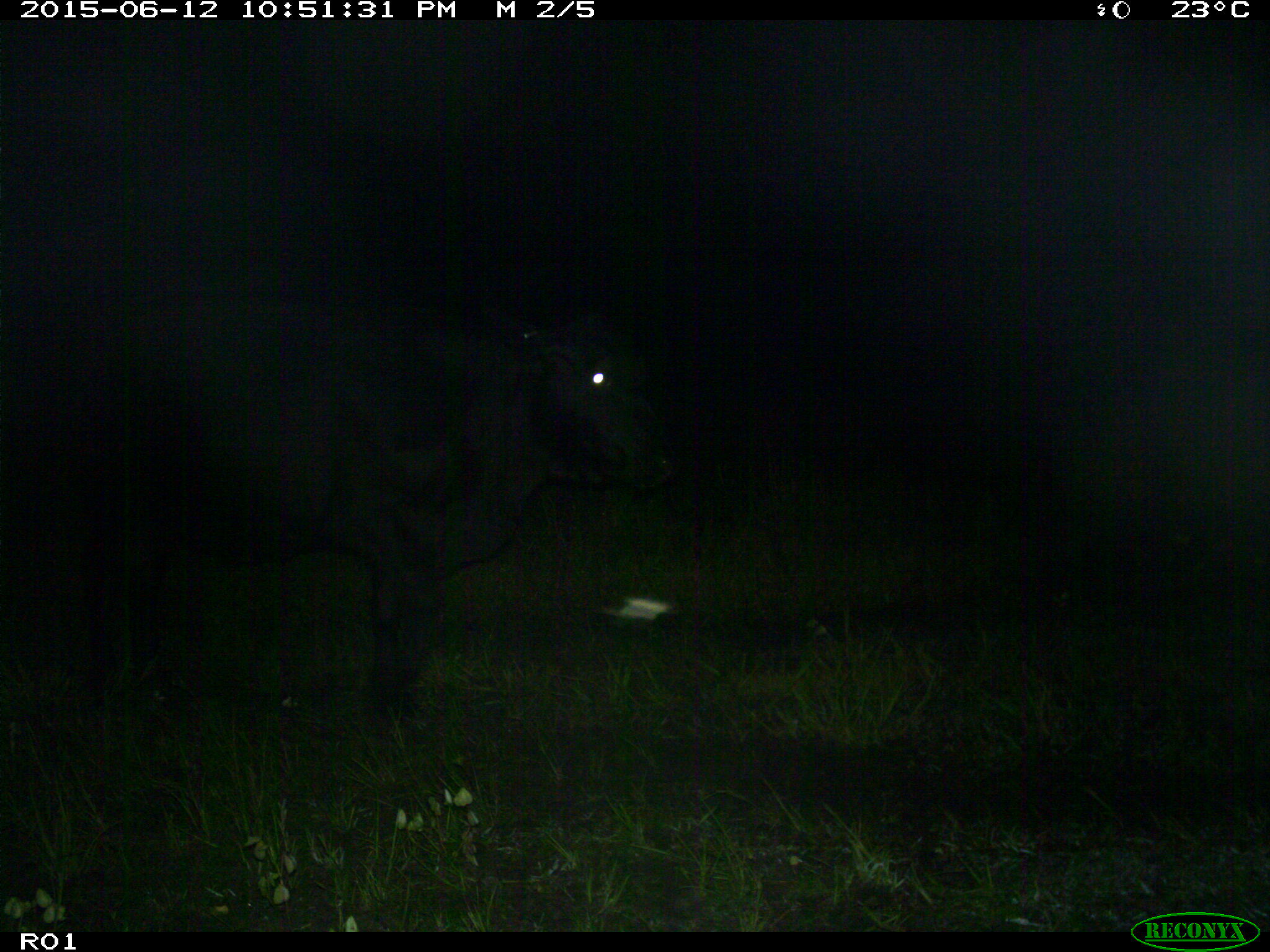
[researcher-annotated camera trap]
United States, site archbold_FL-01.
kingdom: Animalia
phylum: Chordata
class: Mammalia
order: Artiodactyla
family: Bovidae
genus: Bos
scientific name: Bos taurus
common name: domestic cow